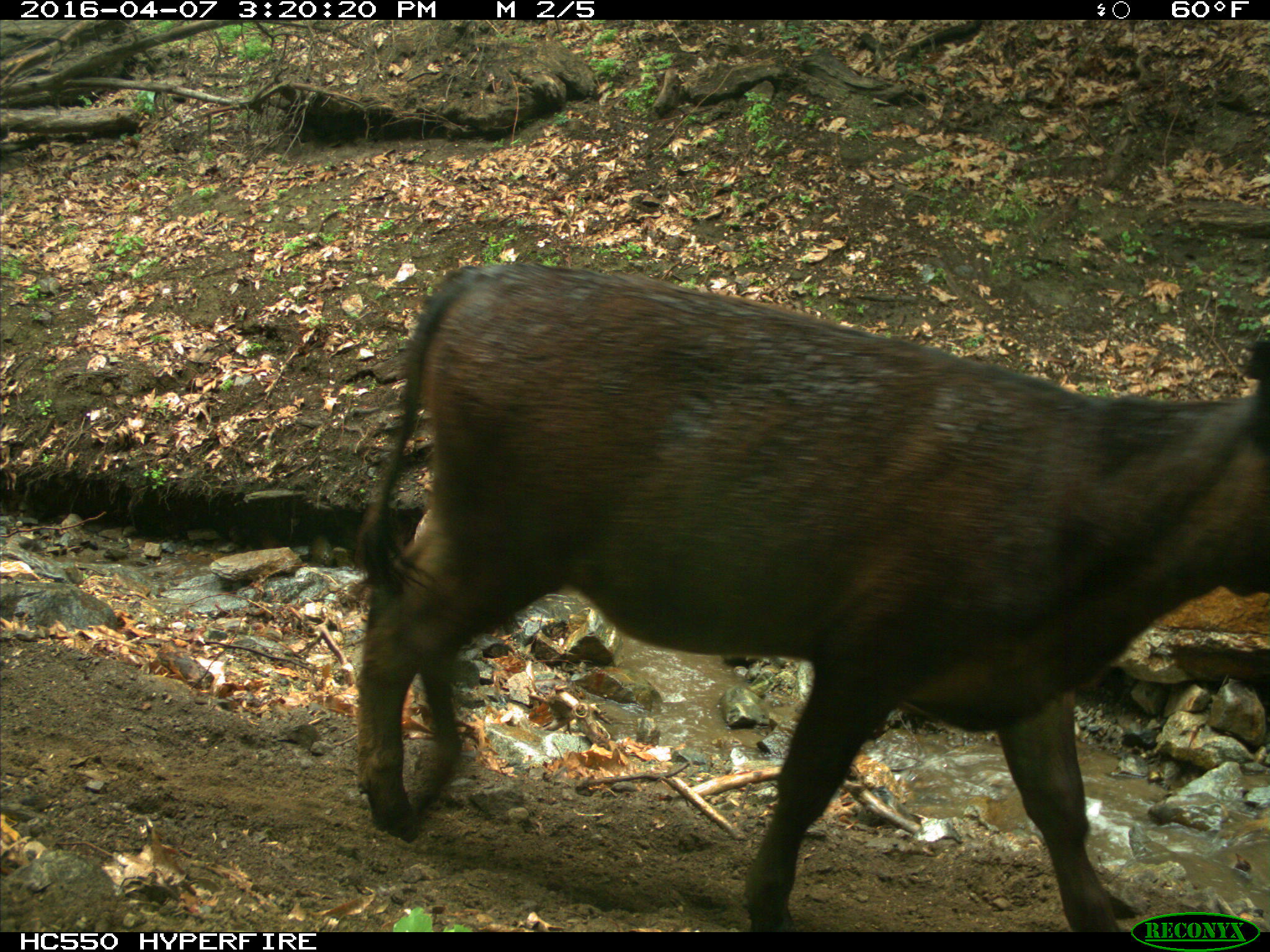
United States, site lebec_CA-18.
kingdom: Animalia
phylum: Chordata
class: Mammalia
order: Artiodactyla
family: Bovidae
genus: Bos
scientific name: Bos taurus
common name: domestic cow